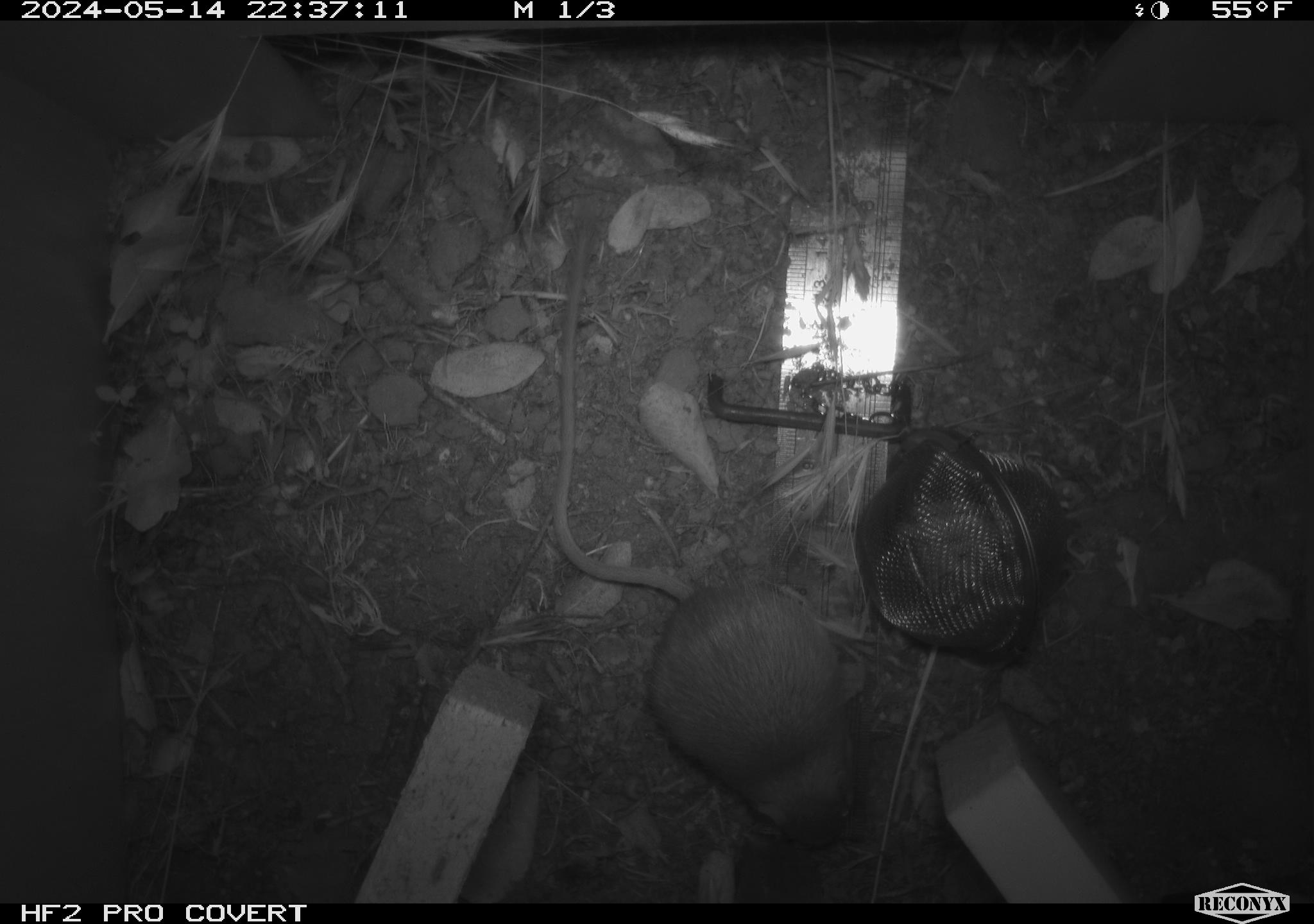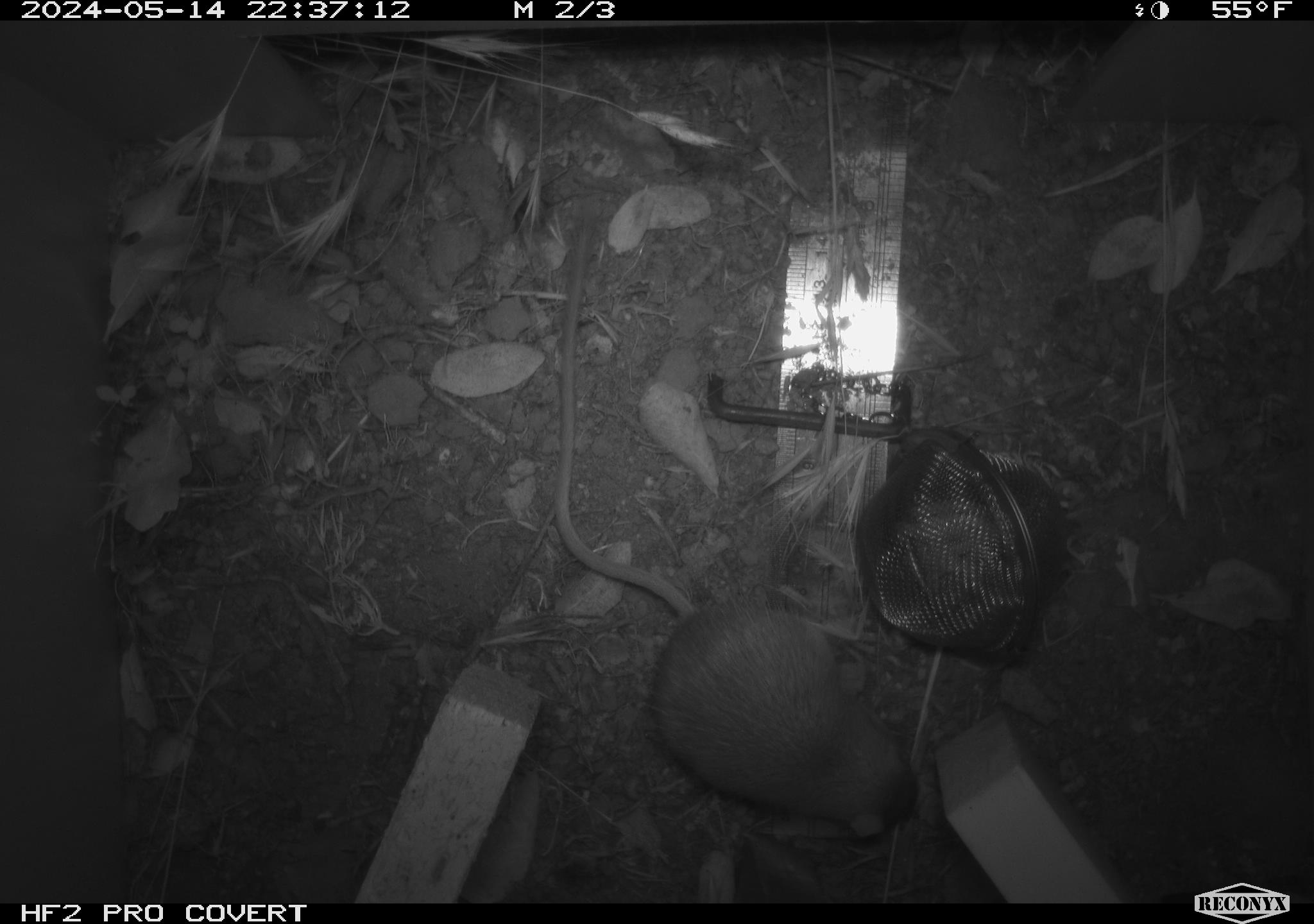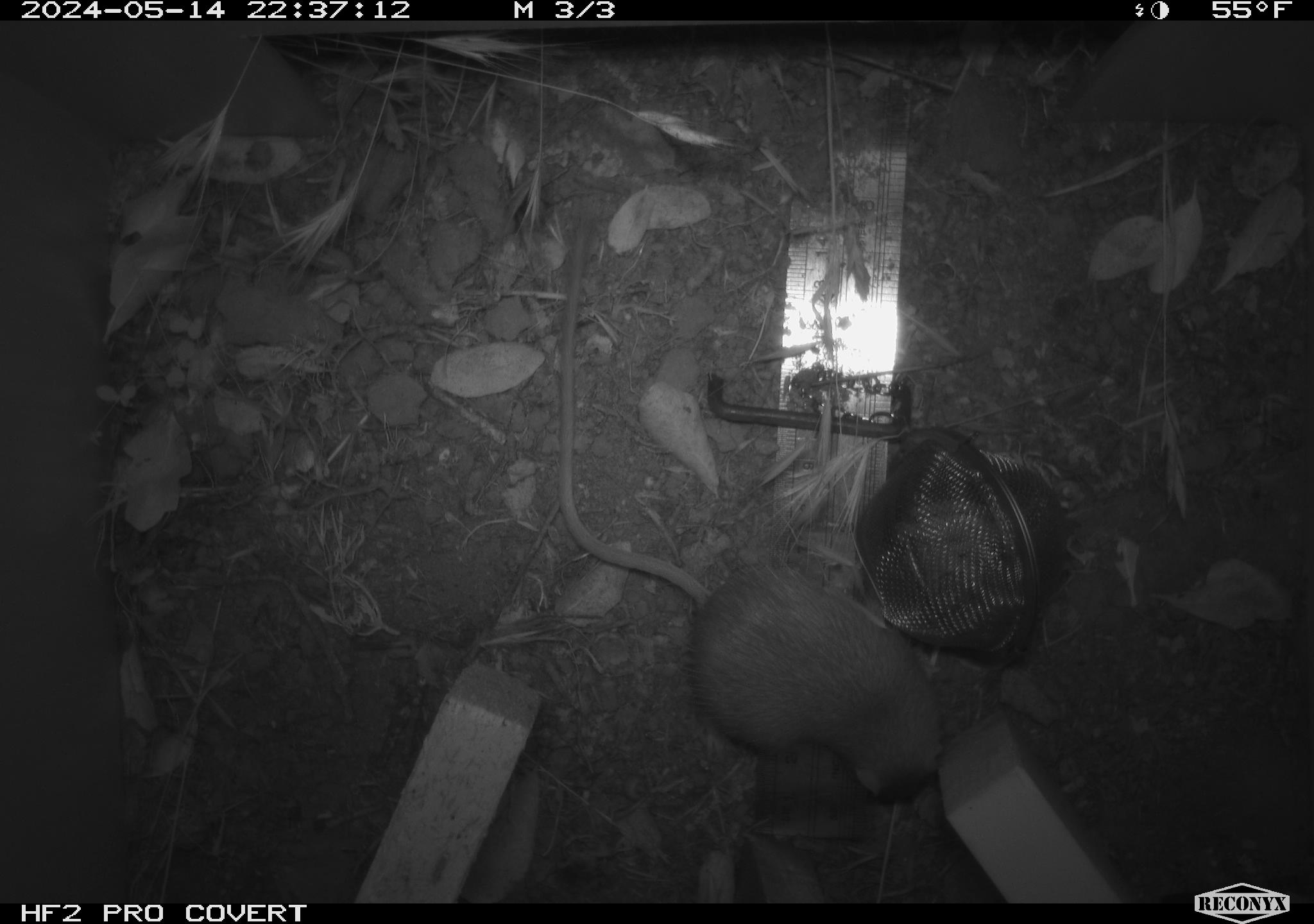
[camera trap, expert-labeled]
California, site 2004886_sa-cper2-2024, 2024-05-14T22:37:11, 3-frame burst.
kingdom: Animalia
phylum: Chordata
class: Mammalia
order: Rodentia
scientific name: Rodentia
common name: rodent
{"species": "rodent (Rodentia)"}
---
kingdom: Animalia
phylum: Chordata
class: Mammalia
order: Rodentia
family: Heteromyidae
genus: Dipodomys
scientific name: Dipodomys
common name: kangaroo rats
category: dipodomys species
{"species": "dipodomys species (kangaroo rats) (Dipodomys)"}